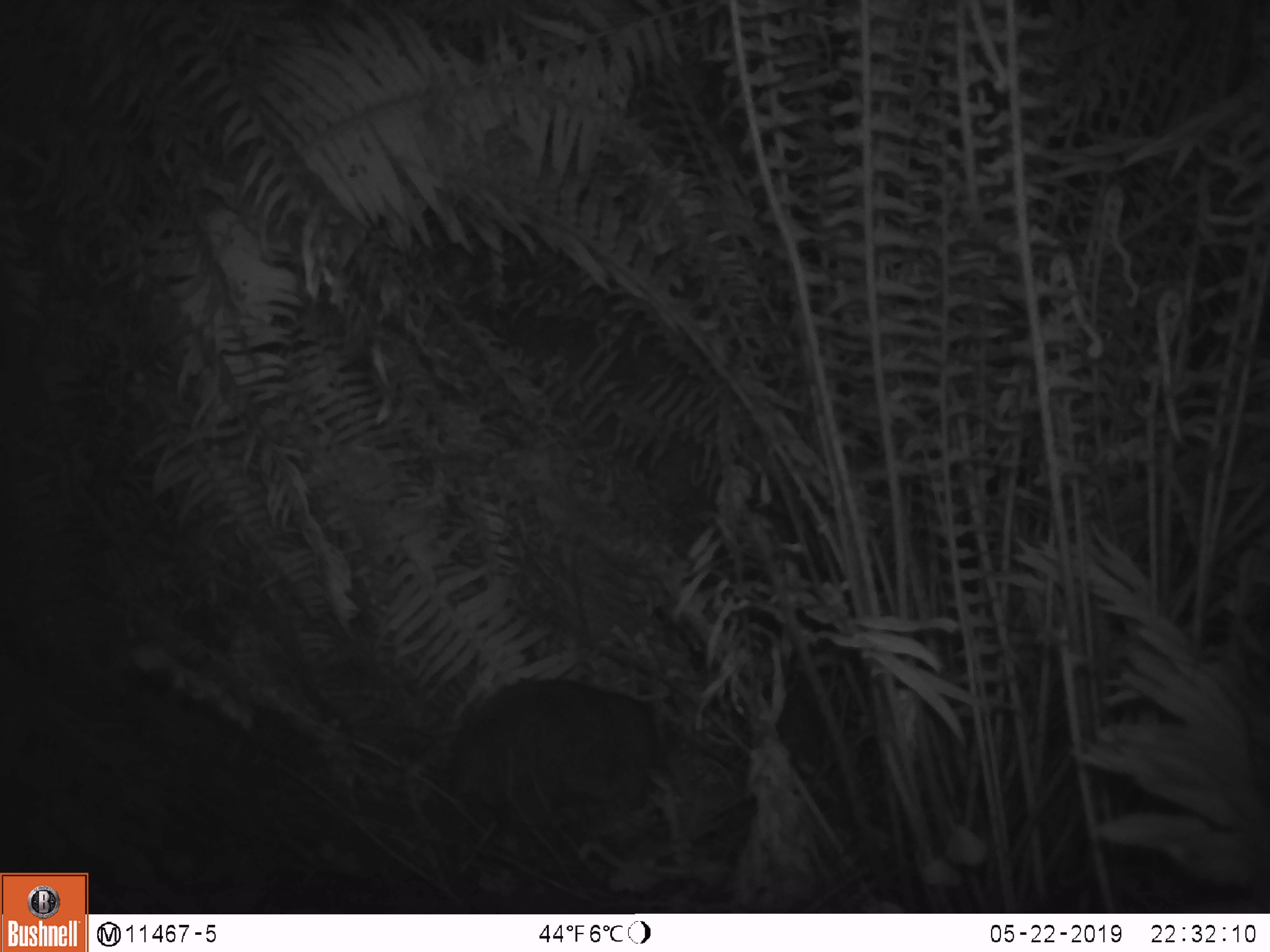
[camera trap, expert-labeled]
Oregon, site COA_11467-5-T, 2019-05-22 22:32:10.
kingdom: Animalia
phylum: Chordata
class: Mammalia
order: Rodentia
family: Aplodontiidae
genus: Aplodontia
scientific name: Aplodontia rufa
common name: mountain beaver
Mountain beaver (Aplodontia rufa).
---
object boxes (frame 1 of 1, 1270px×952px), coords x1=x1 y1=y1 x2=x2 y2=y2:
mountain beaver: x1=439 y1=676 x2=668 y2=822